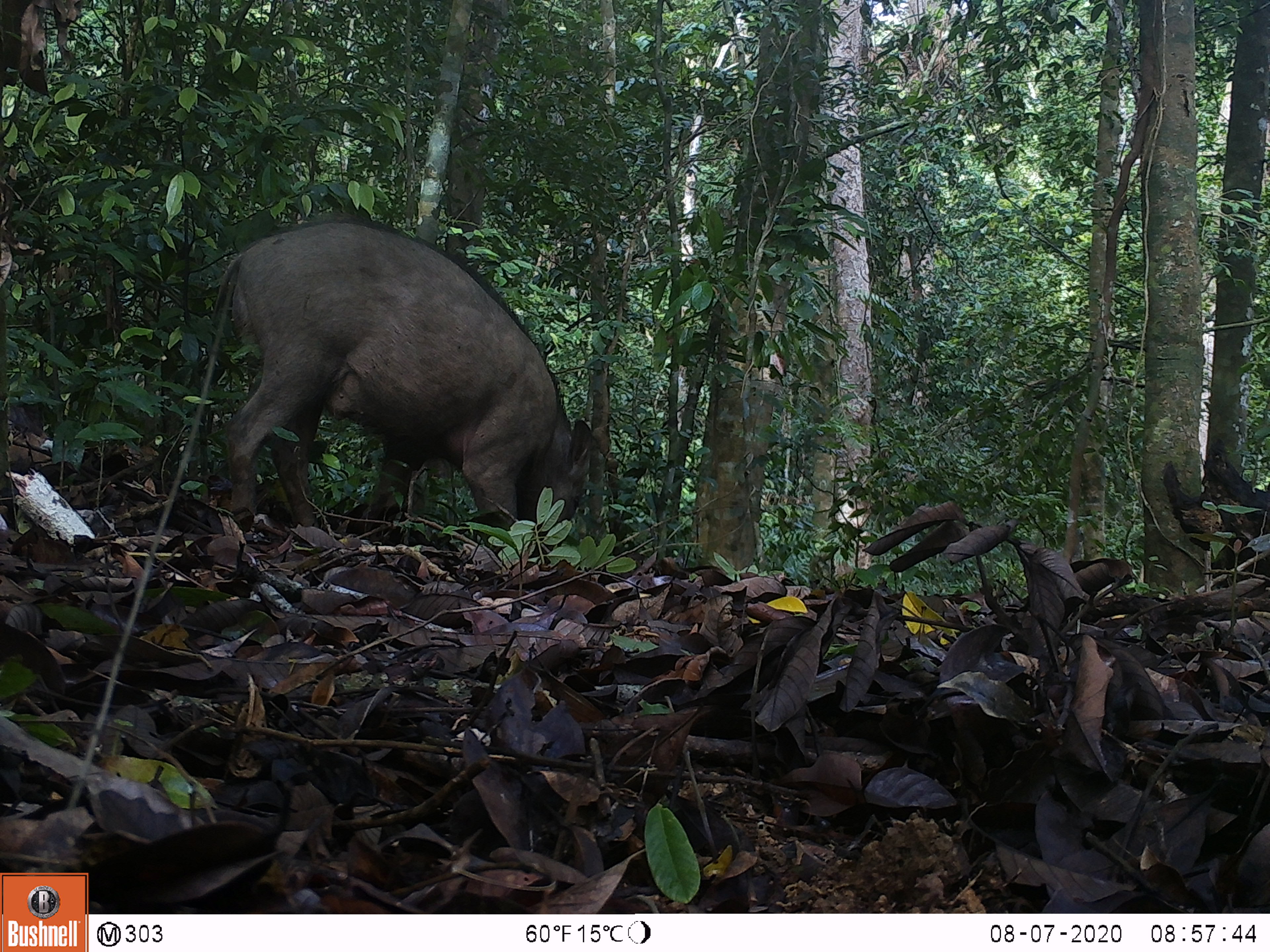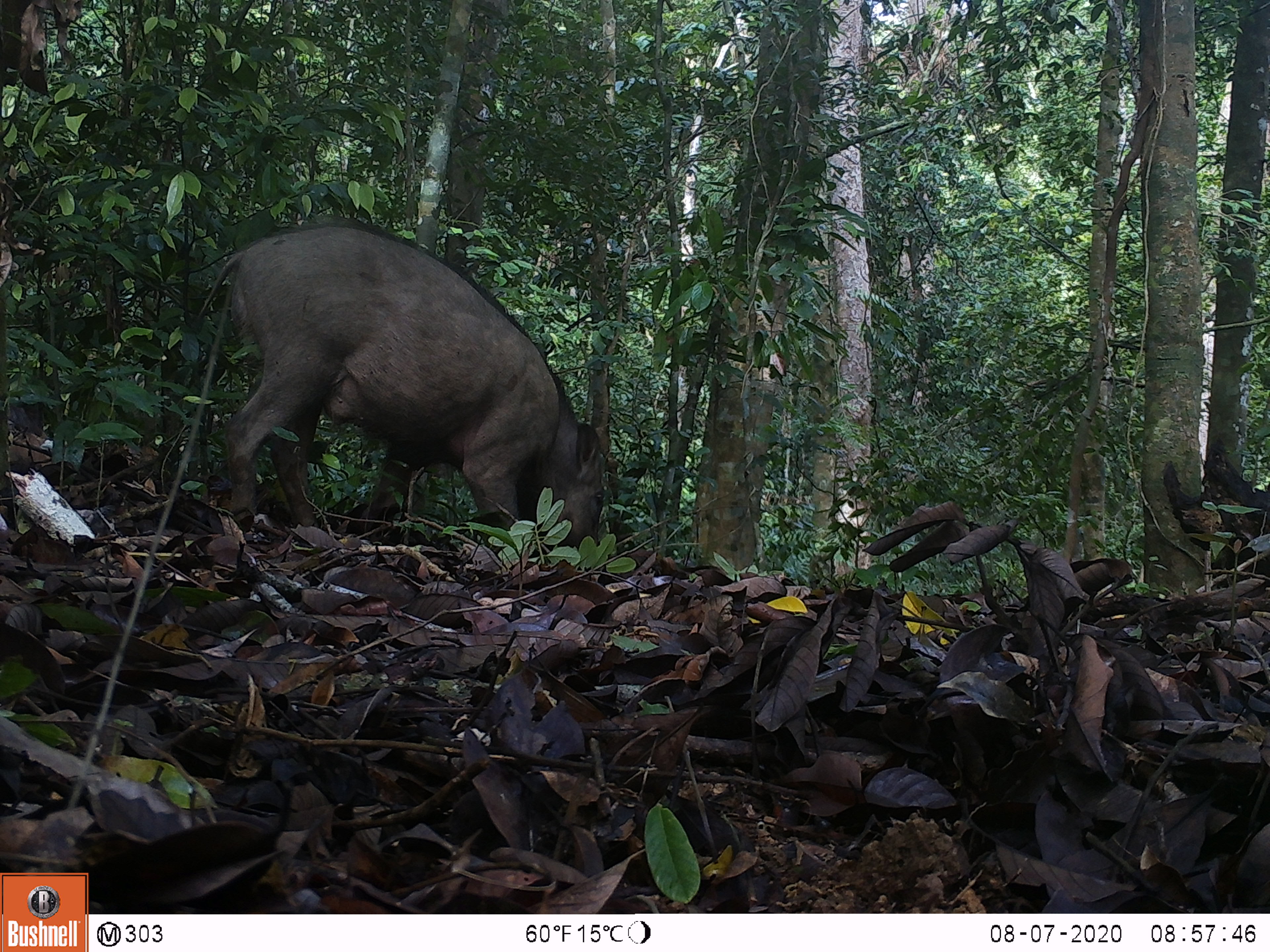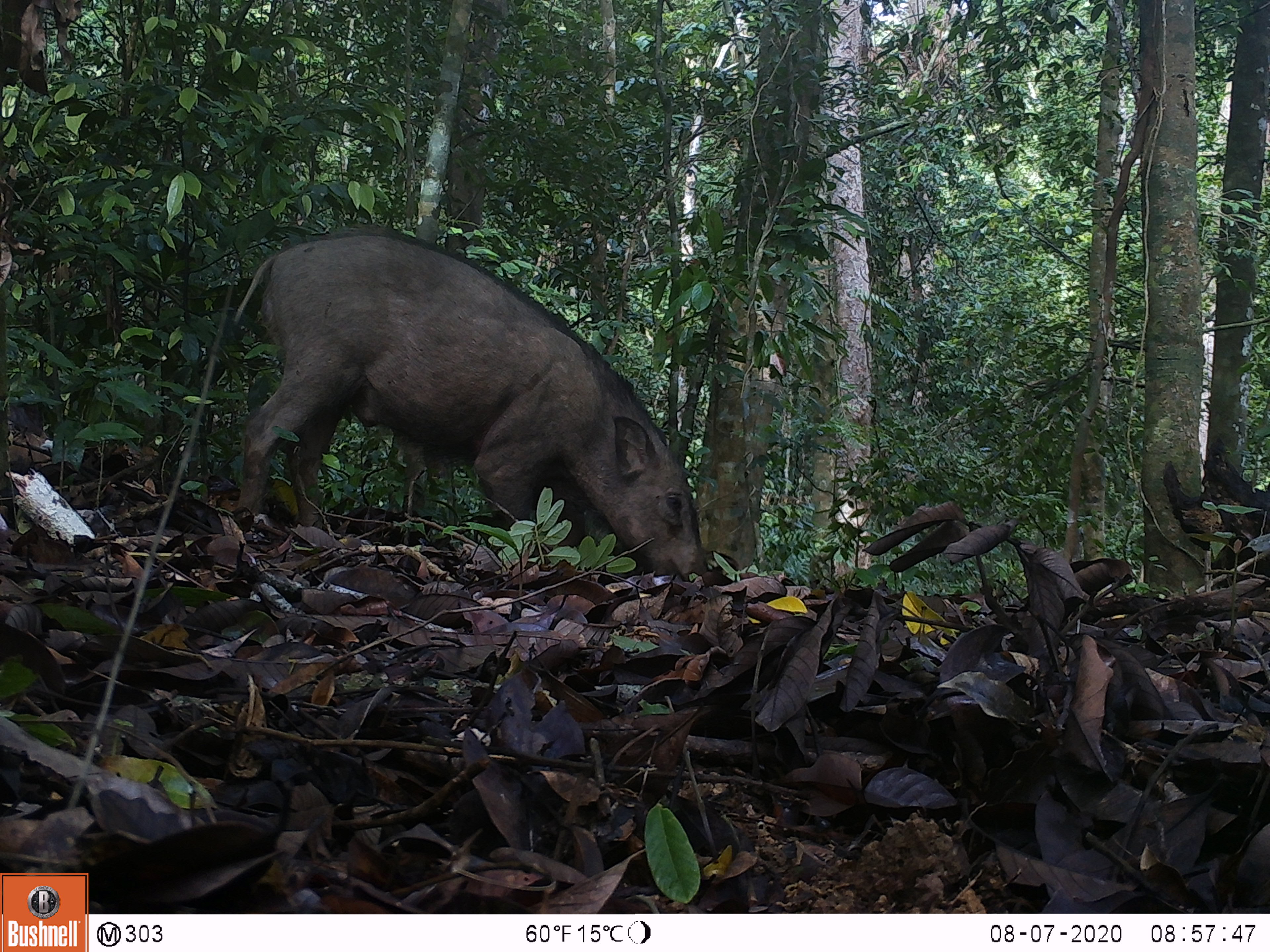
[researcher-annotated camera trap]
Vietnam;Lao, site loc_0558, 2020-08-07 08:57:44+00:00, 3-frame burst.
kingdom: Animalia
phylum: Chordata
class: Mammalia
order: Artiodactyla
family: Suidae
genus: Sus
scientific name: Sus scrofa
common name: eurasian wild pig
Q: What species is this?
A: Eurasian wild pig (Sus scrofa).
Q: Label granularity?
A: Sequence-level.